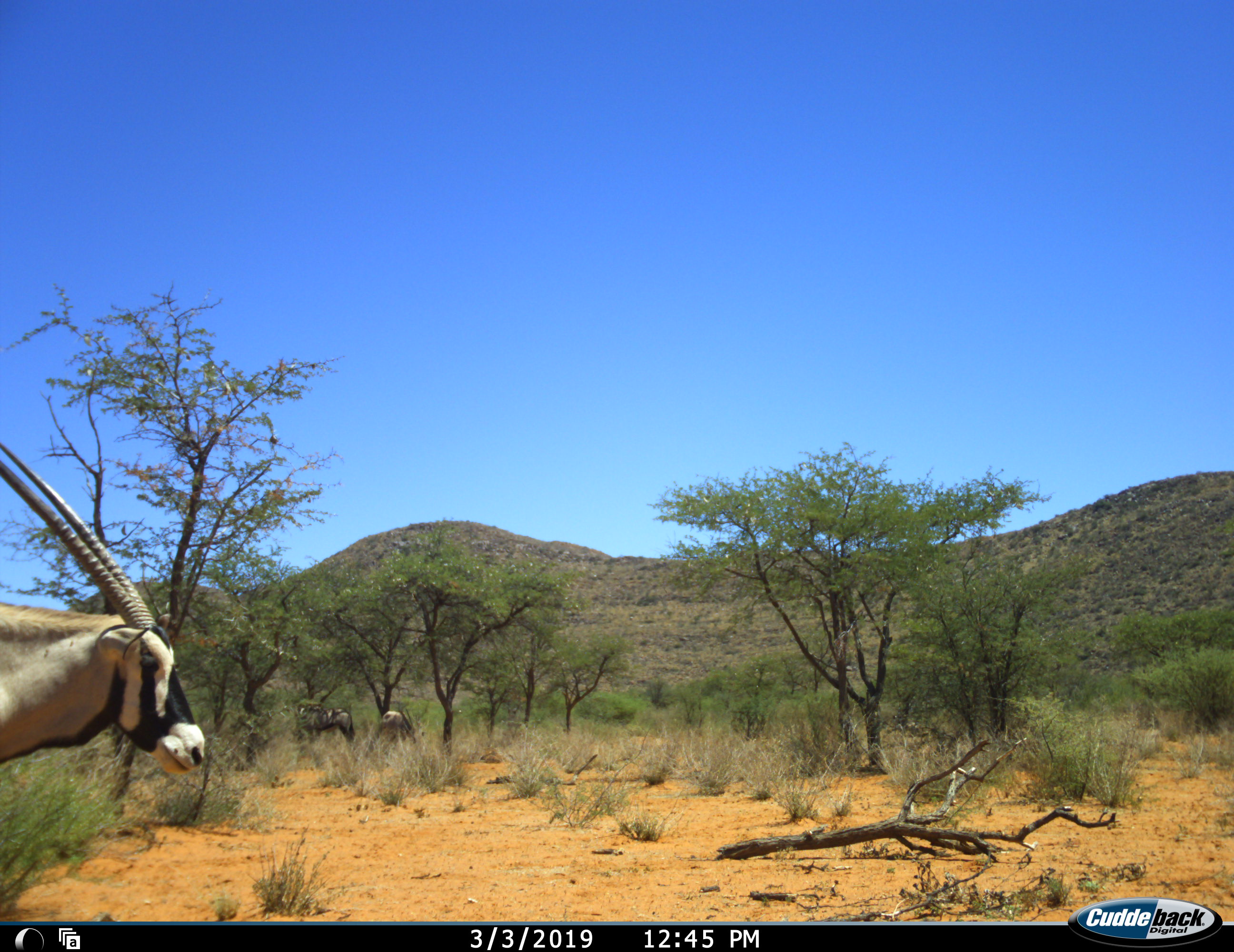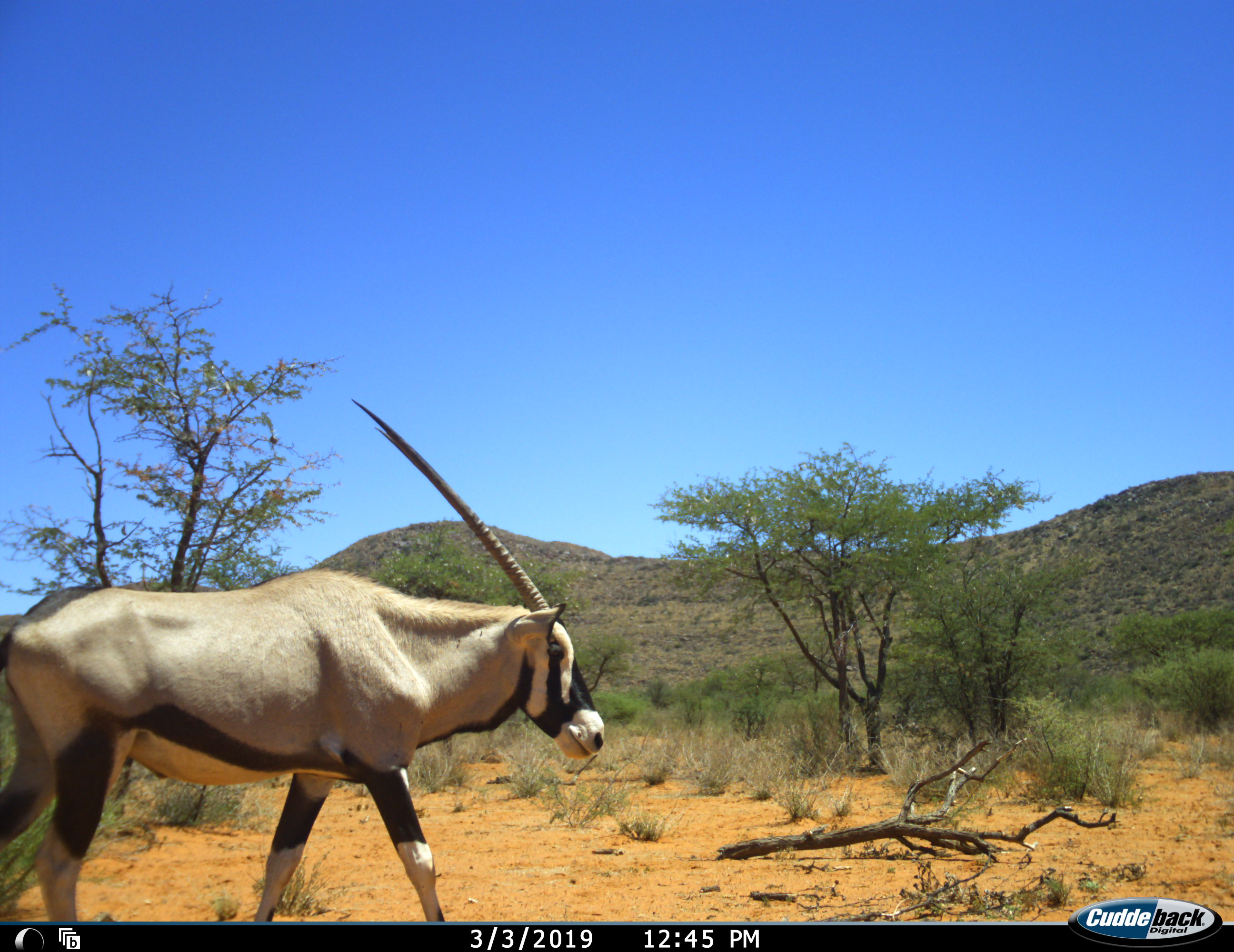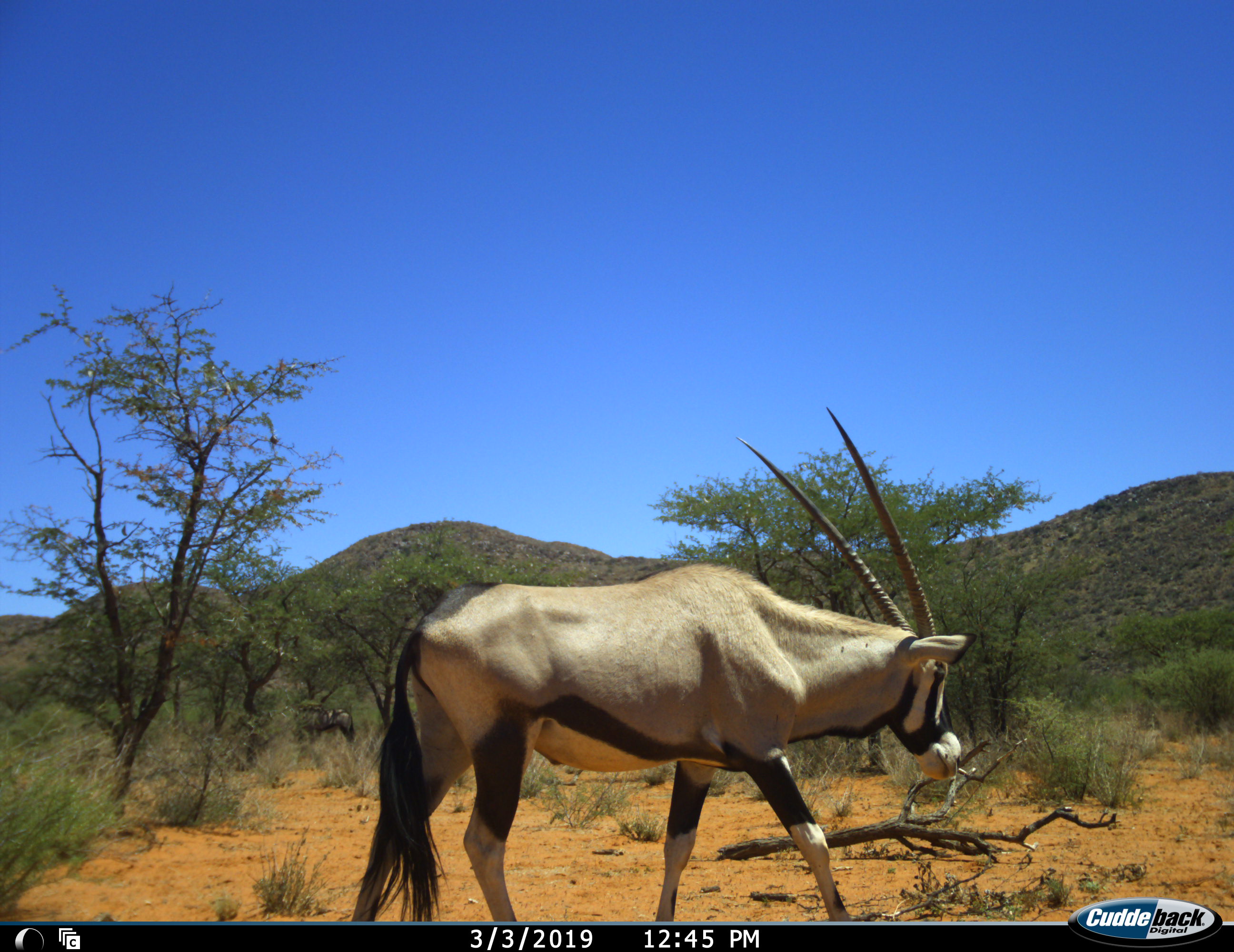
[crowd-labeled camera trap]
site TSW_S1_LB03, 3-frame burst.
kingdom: Animalia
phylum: Chordata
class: Mammalia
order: Artiodactyla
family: Bovidae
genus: Oryx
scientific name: Oryx gazella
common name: gemsbok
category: oryx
Oryx (gemsbok) (Oryx gazella), count 3. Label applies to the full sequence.